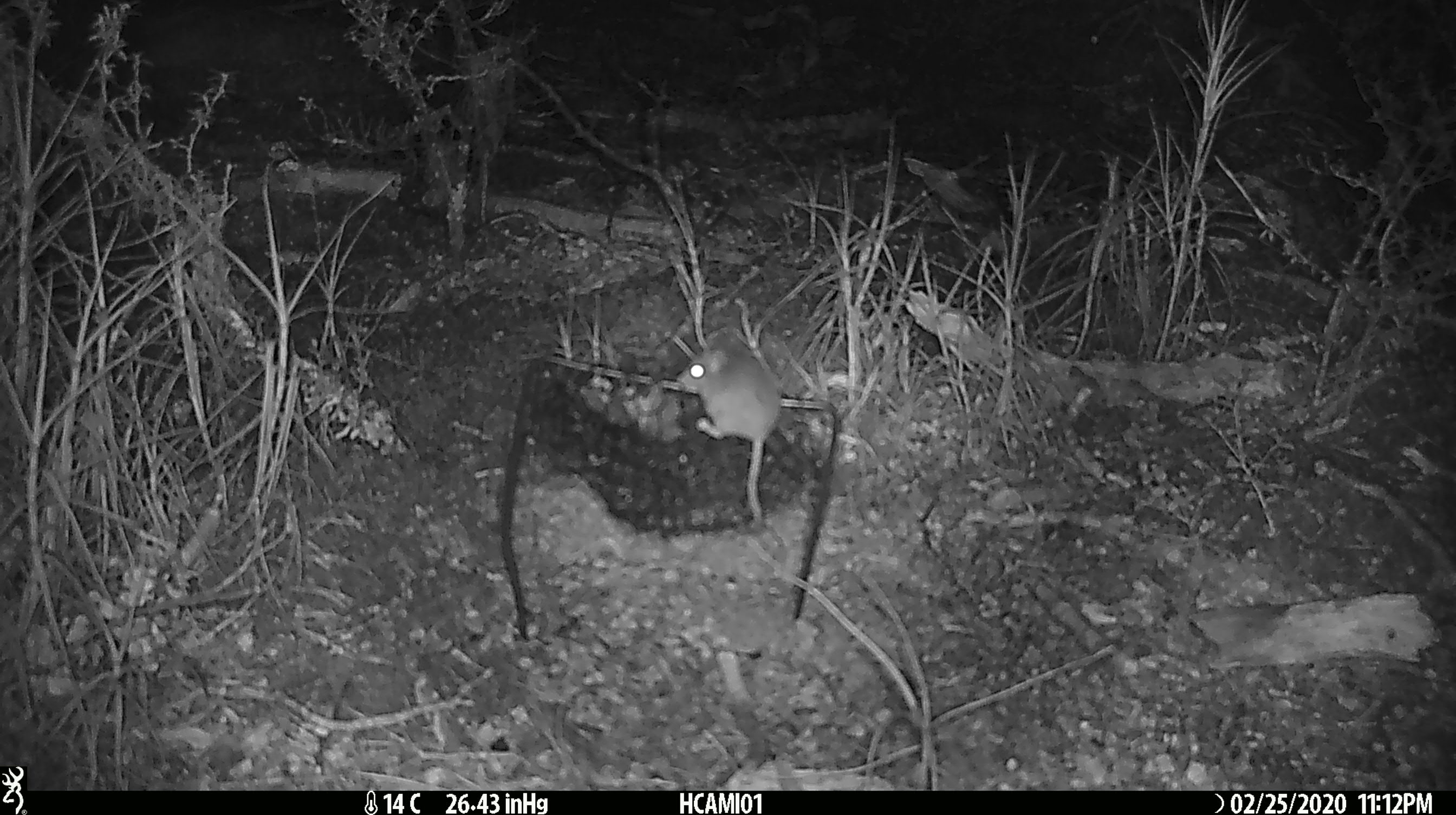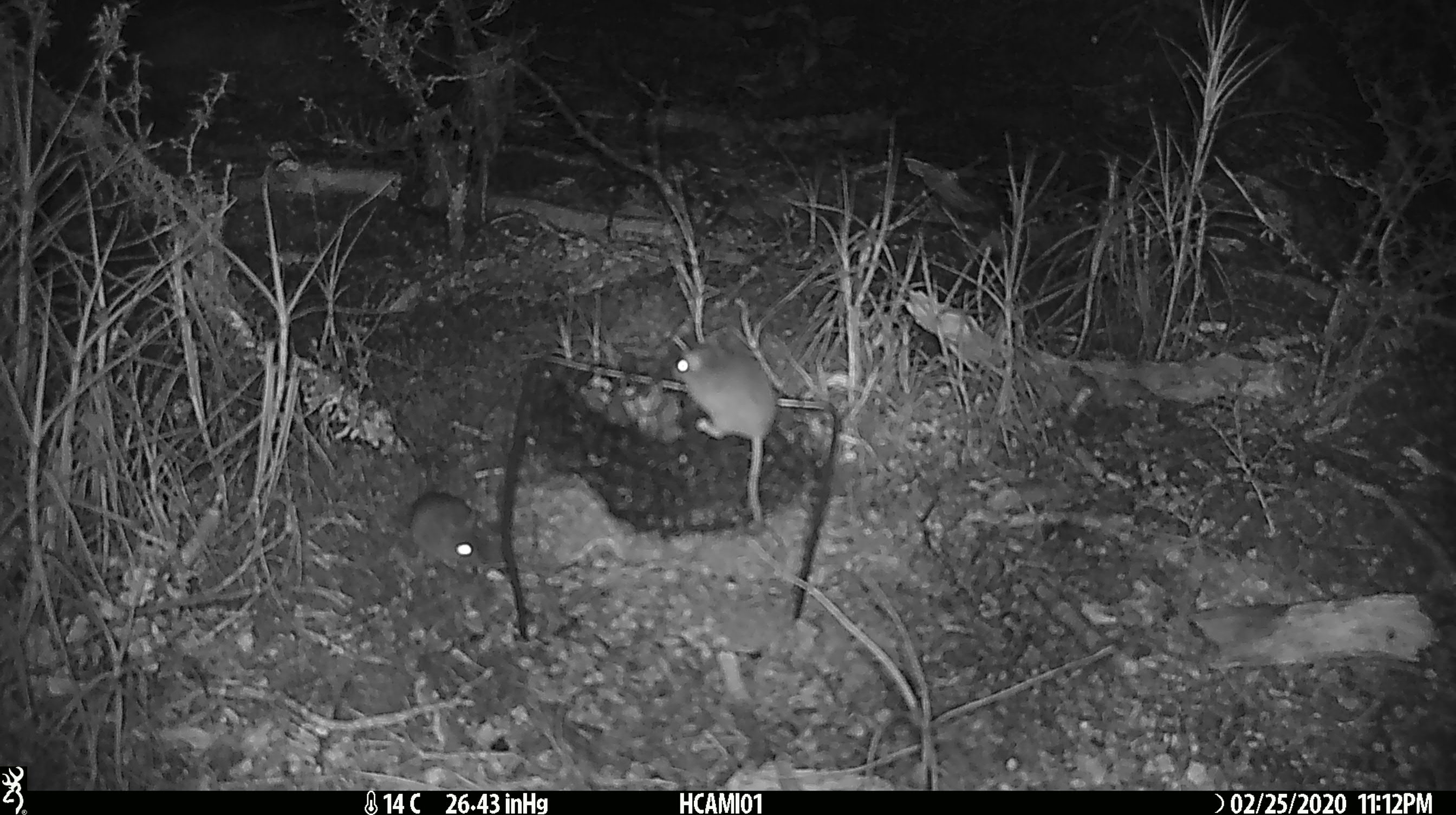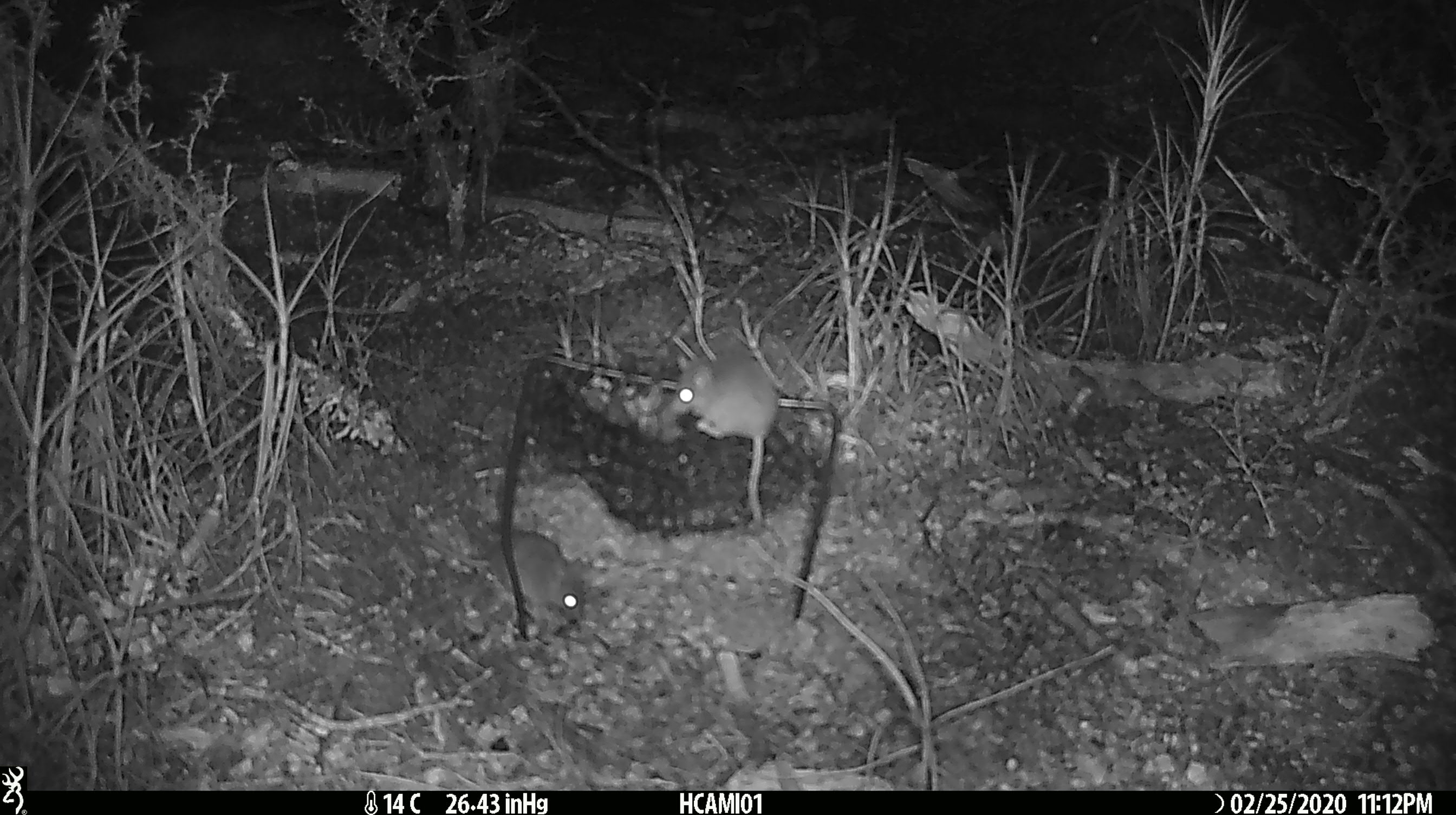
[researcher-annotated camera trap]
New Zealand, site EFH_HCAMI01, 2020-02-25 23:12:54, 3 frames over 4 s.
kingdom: Animalia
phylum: Chordata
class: Mammalia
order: Rodentia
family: Muridae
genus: Mus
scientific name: Mus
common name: mouse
Mouse (Mus).